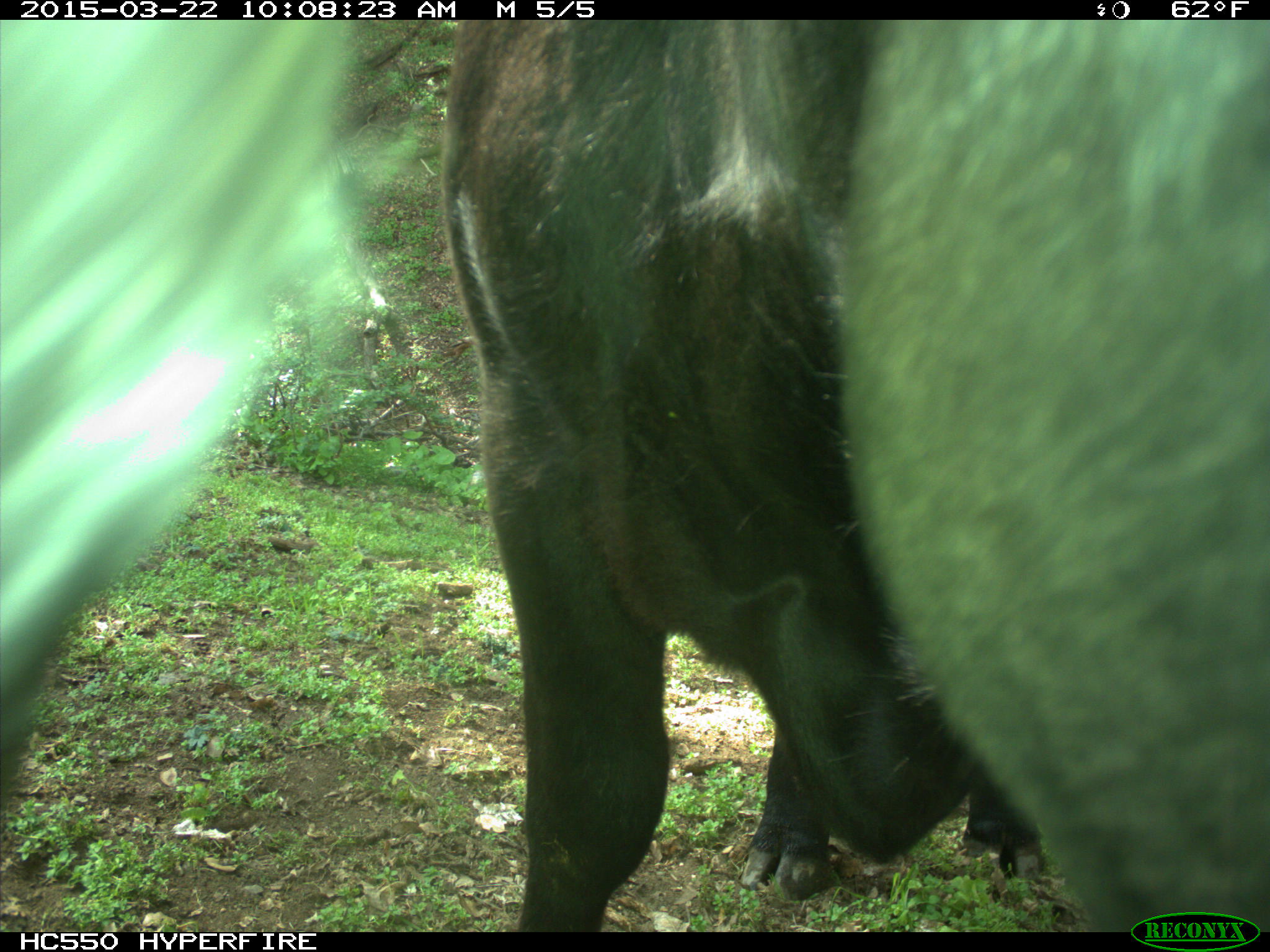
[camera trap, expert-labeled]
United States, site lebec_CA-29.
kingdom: Animalia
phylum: Chordata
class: Mammalia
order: Artiodactyla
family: Bovidae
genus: Bos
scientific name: Bos taurus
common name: domestic cow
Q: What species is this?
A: Bos taurus (domestic cow).